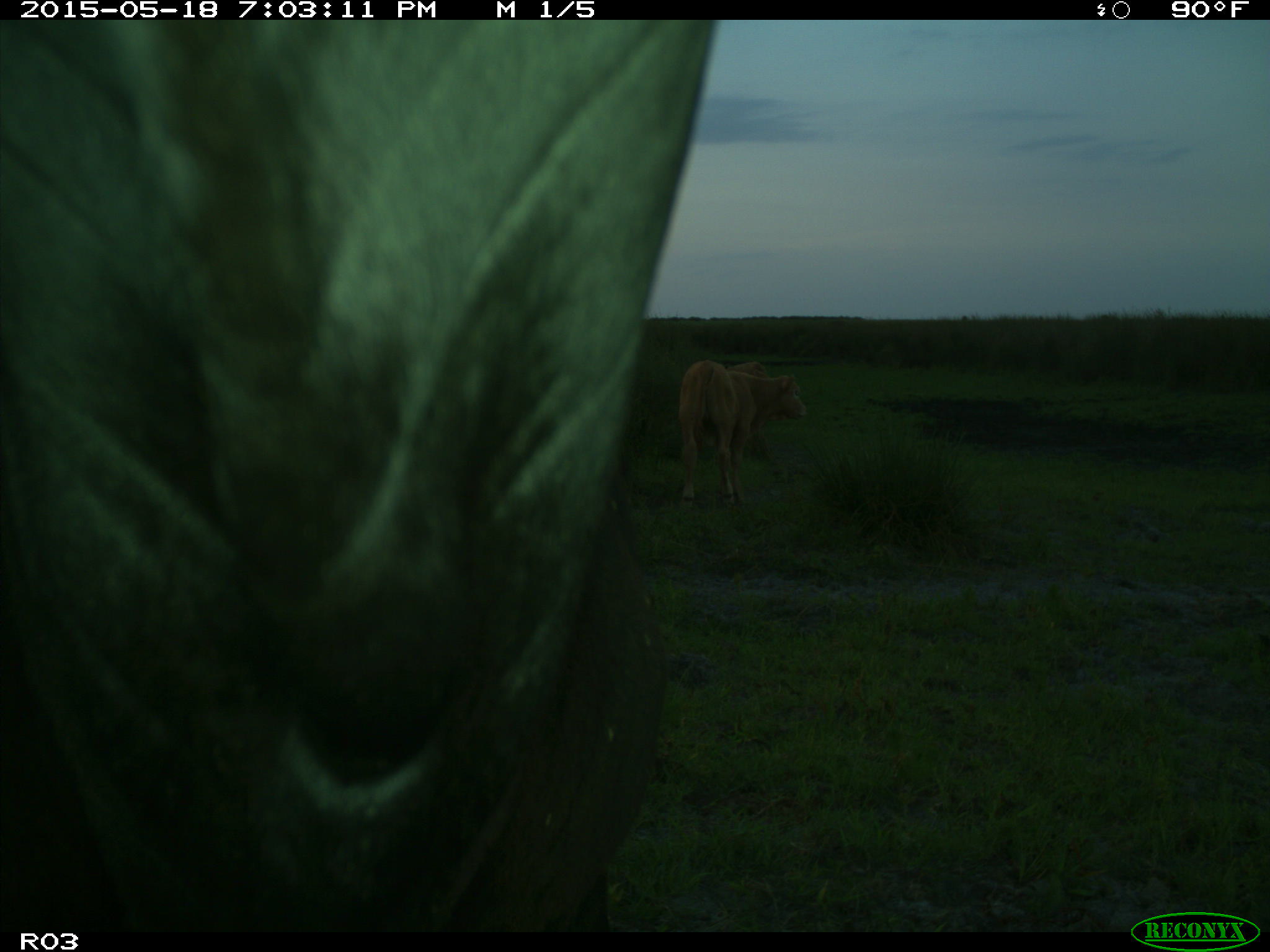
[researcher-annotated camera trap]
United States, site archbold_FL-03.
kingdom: Animalia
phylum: Chordata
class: Mammalia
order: Artiodactyla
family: Bovidae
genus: Bos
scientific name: Bos taurus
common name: domestic cow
Bos taurus (domestic cow).